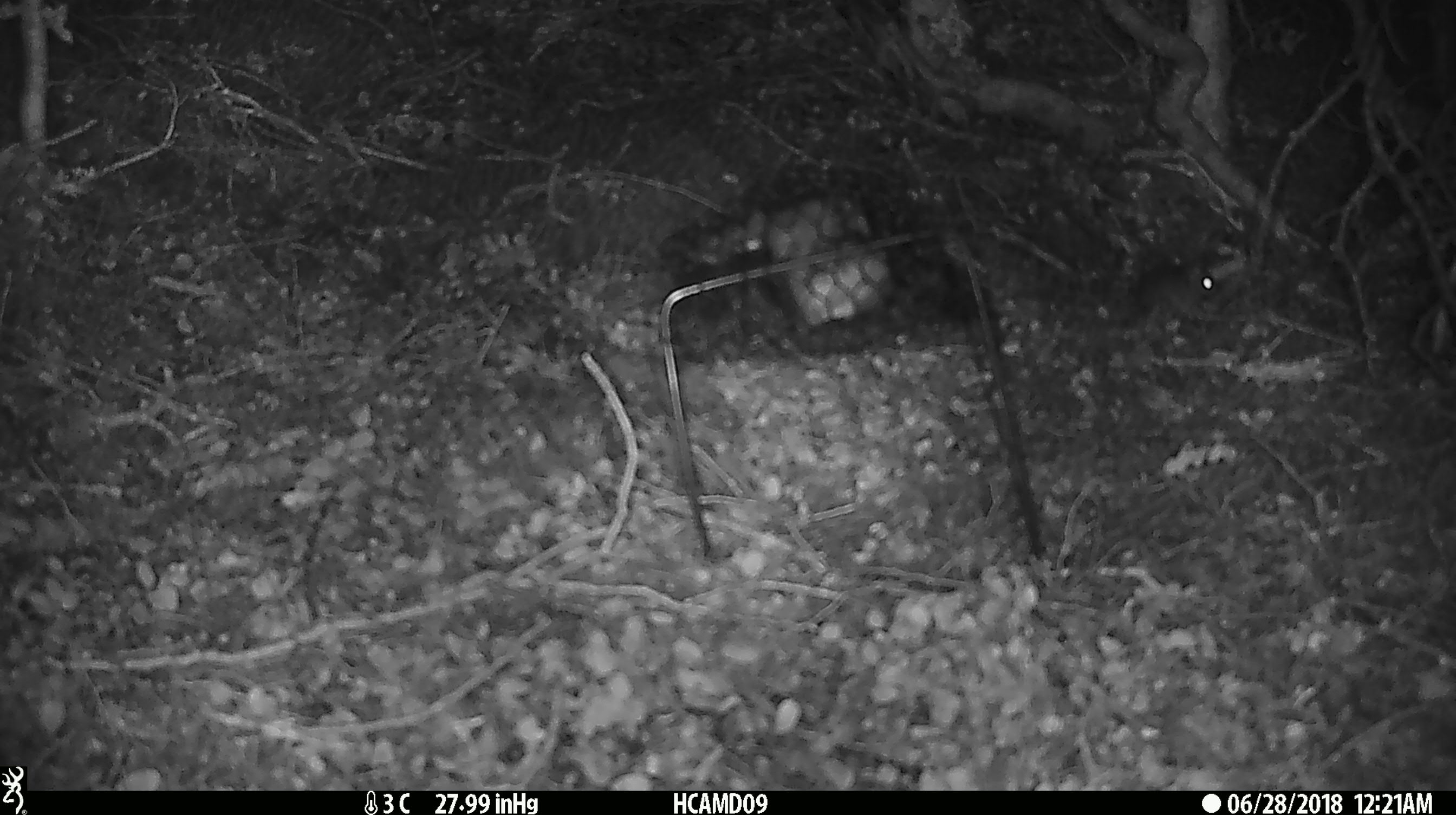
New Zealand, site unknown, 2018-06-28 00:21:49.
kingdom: Animalia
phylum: Chordata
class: Mammalia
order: Rodentia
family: Muridae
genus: Mus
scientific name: Mus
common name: mouse